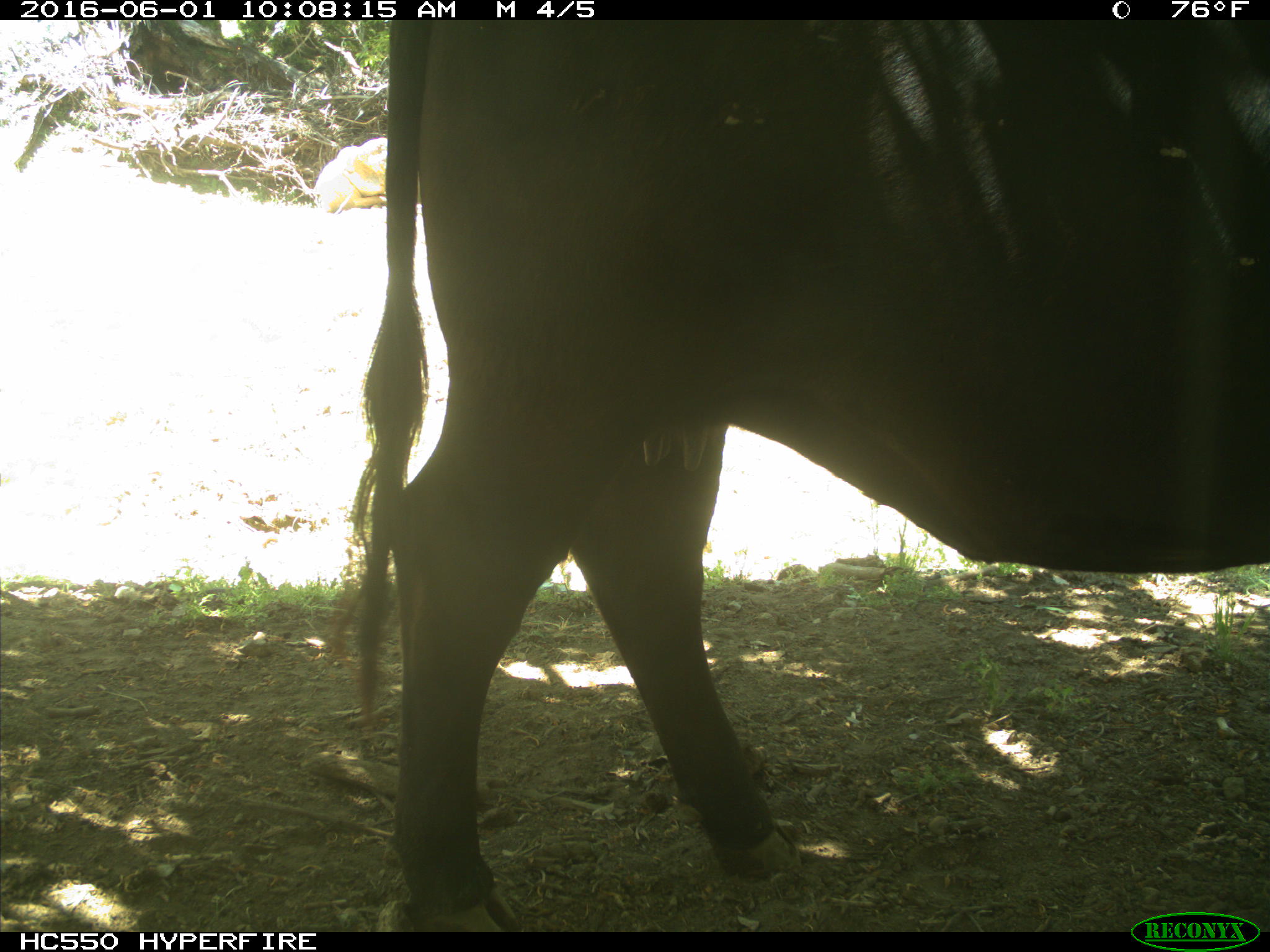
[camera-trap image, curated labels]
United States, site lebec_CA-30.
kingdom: Animalia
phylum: Chordata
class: Mammalia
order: Artiodactyla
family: Bovidae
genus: Bos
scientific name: Bos taurus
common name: domestic cow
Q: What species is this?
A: Bos taurus (domestic cow).